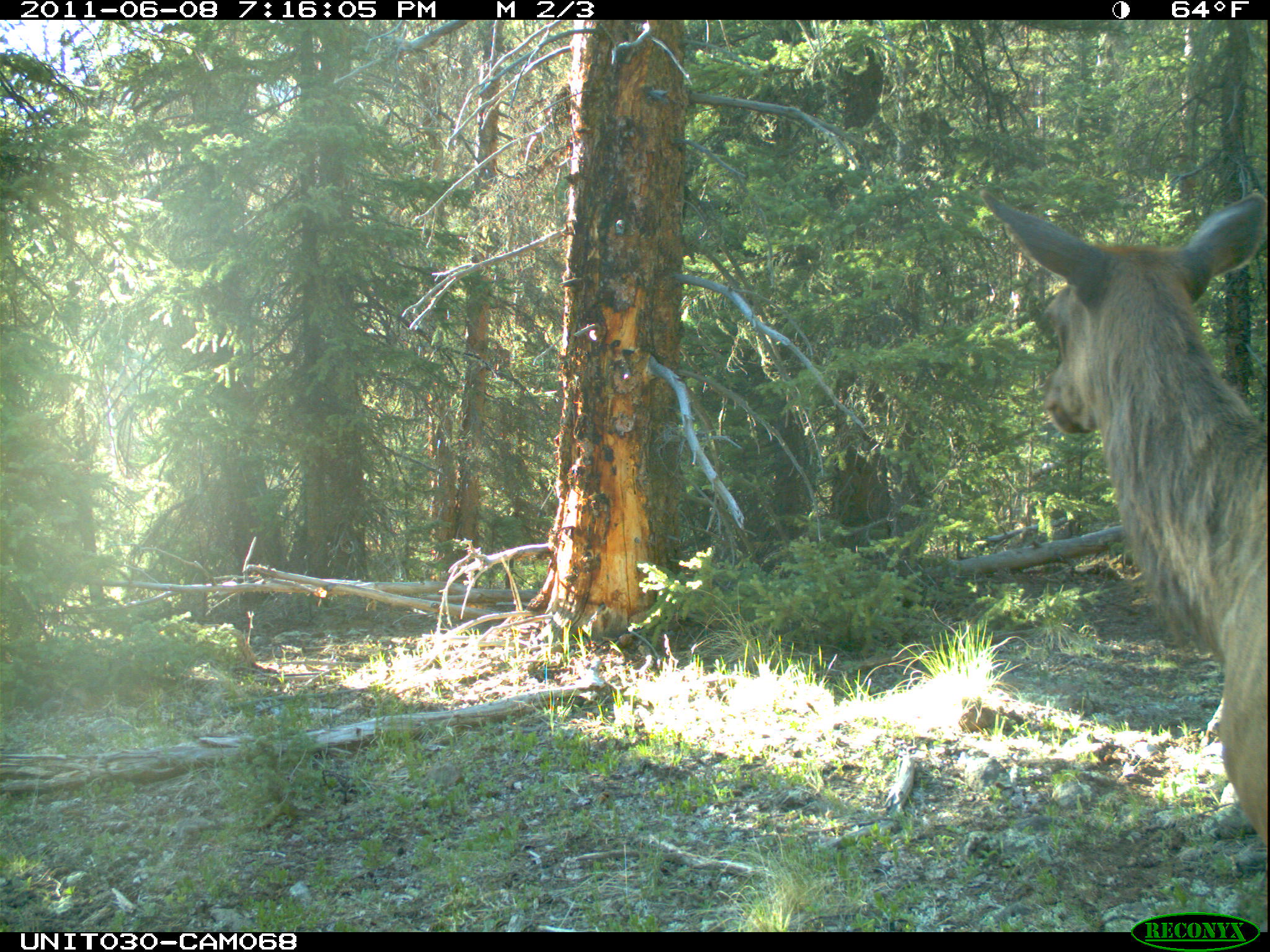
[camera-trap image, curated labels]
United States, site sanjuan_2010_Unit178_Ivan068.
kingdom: Animalia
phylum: Chordata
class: Mammalia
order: Artiodactyla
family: Cervidae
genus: Cervus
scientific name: Cervus elaphus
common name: red deer